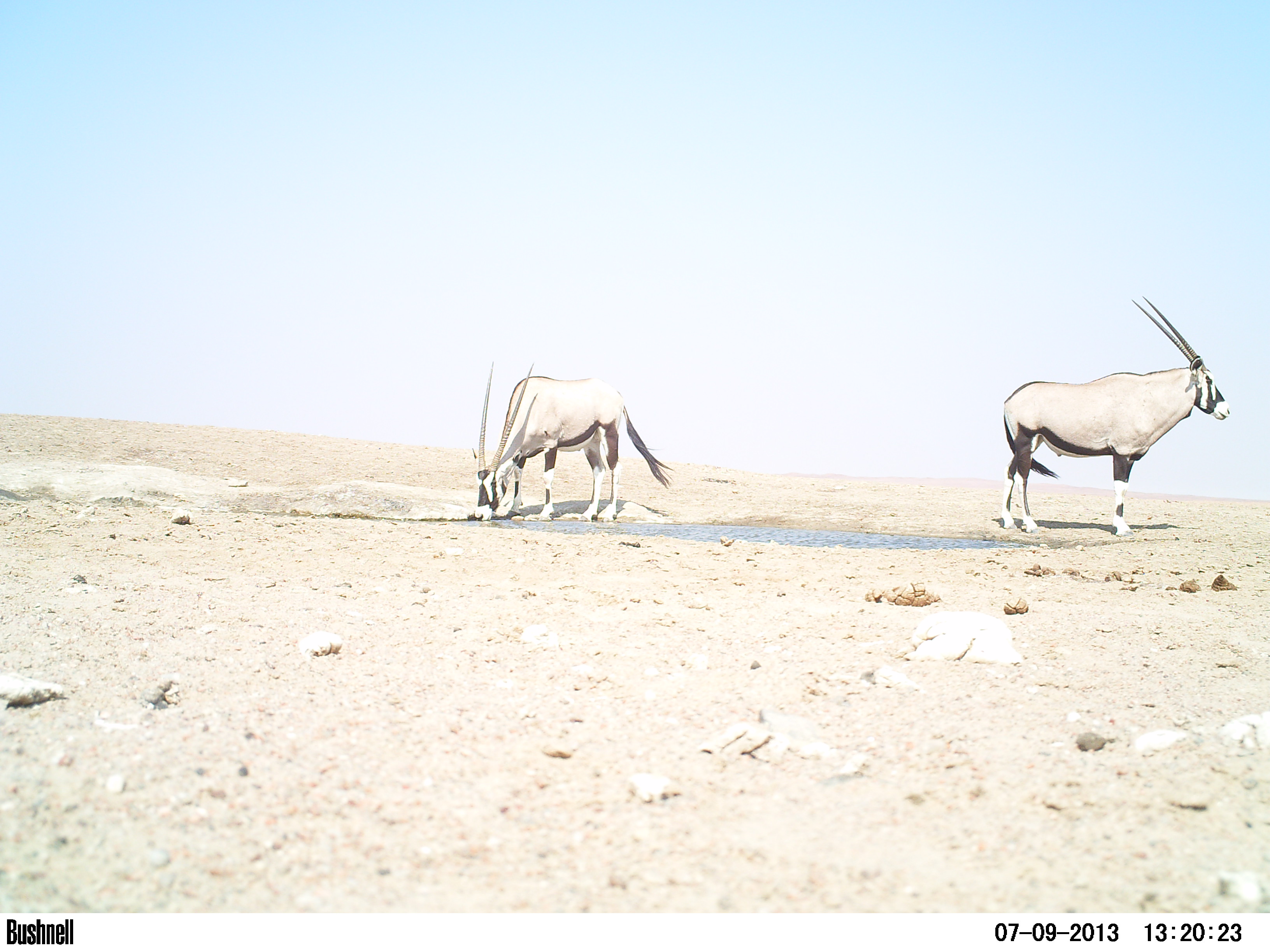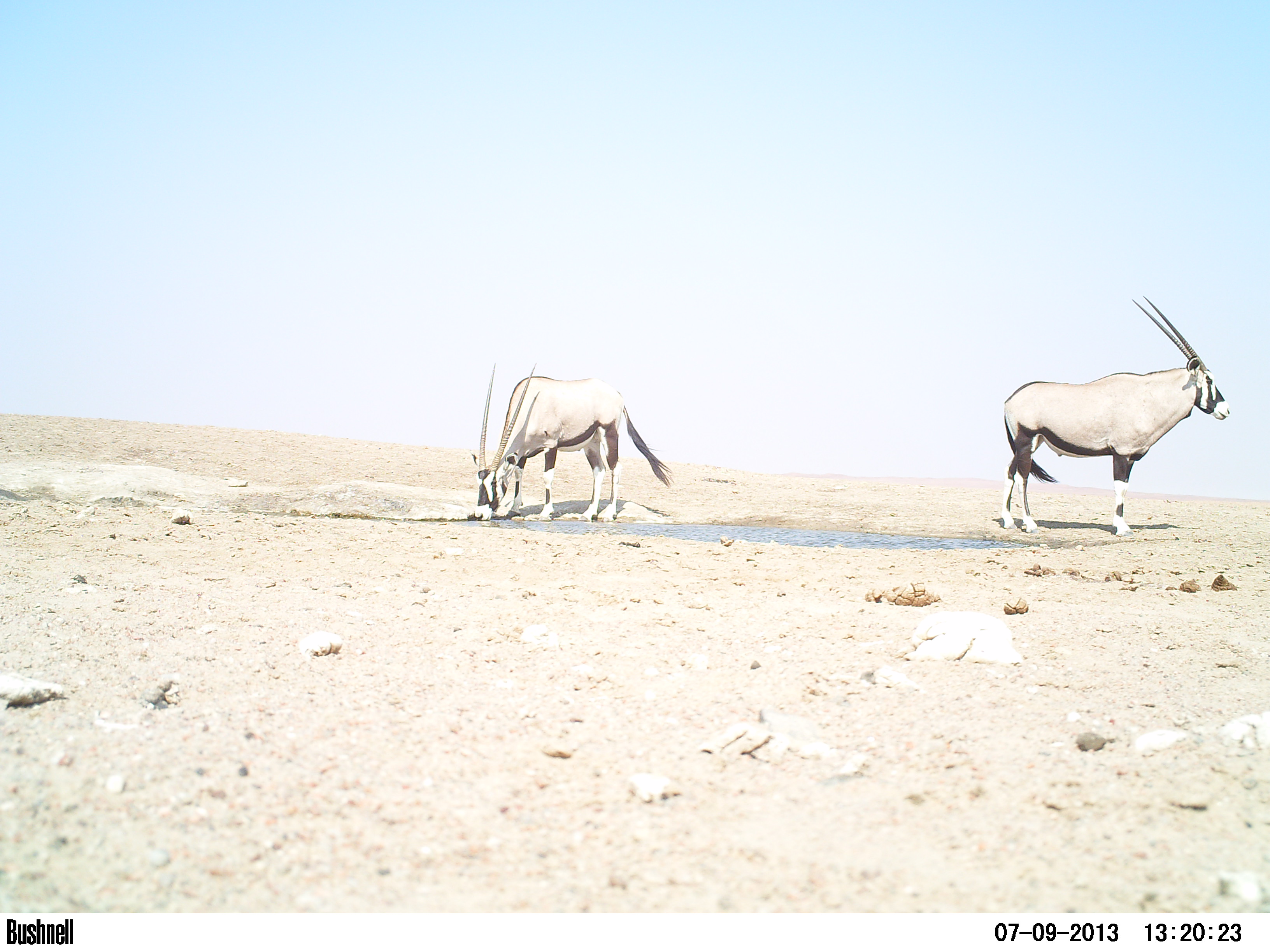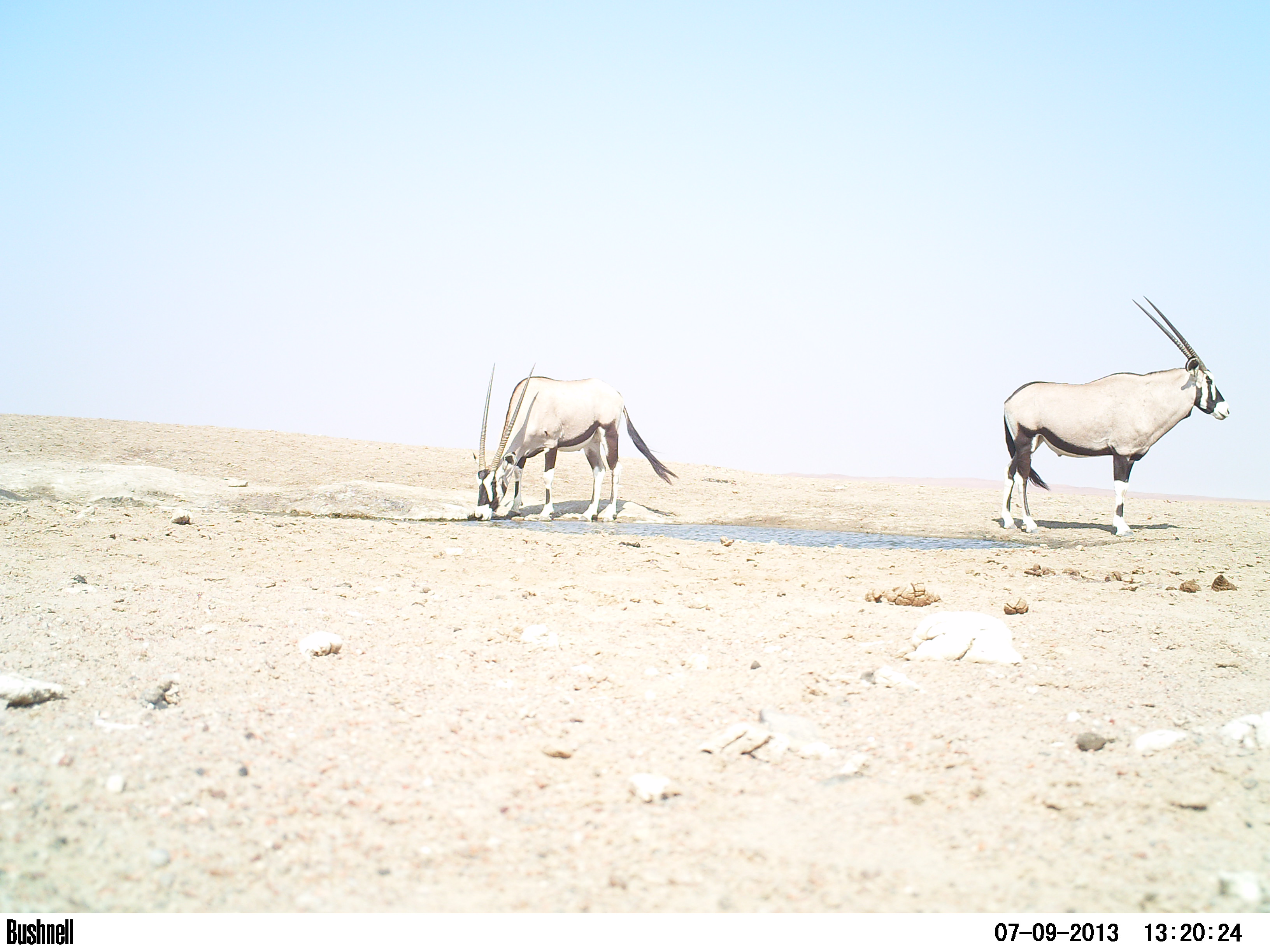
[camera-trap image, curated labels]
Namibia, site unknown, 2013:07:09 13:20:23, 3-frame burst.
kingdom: Animalia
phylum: Chordata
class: Mammalia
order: Artiodactyla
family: Bovidae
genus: Oryx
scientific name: Oryx gazella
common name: gemsbok